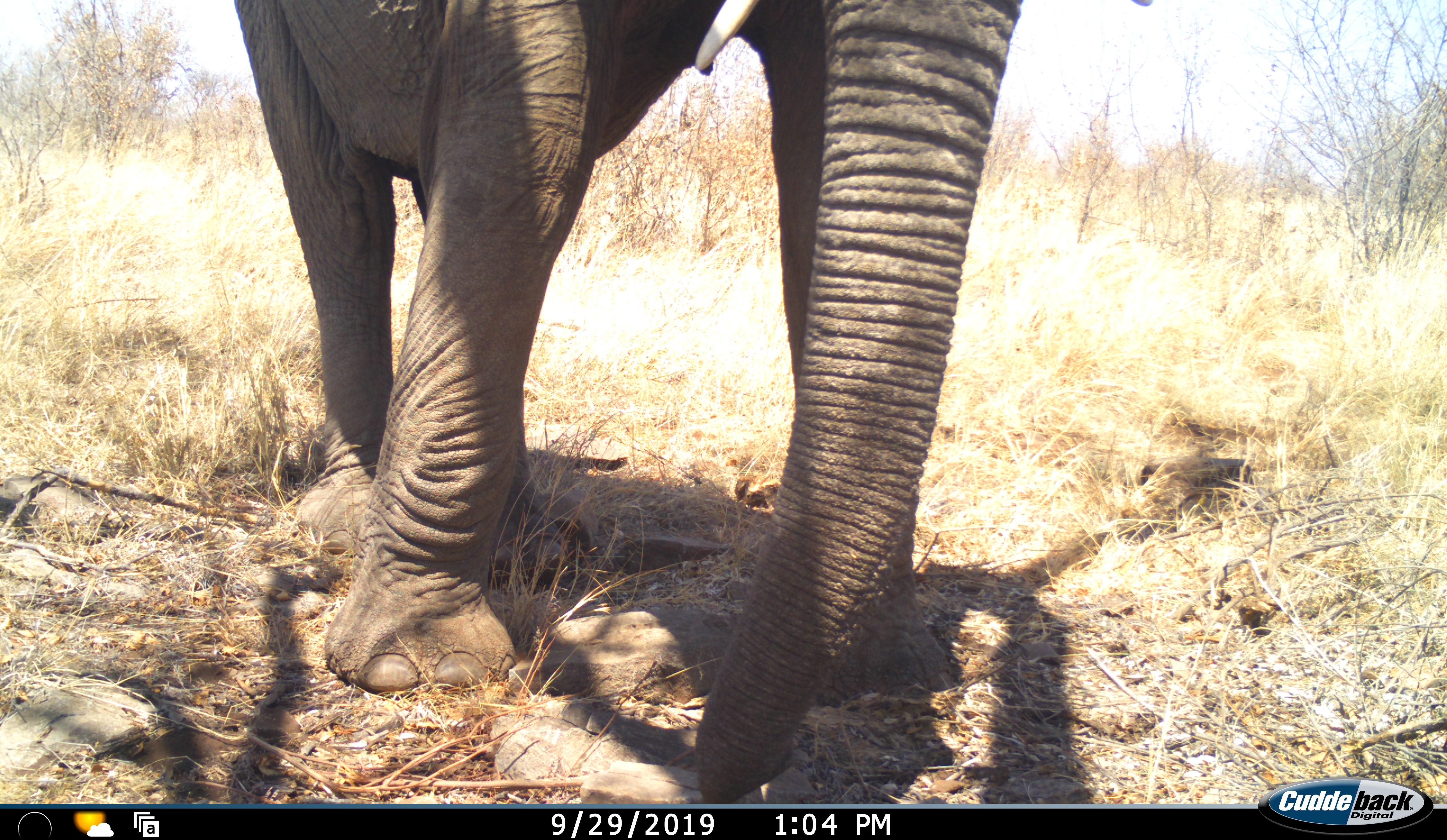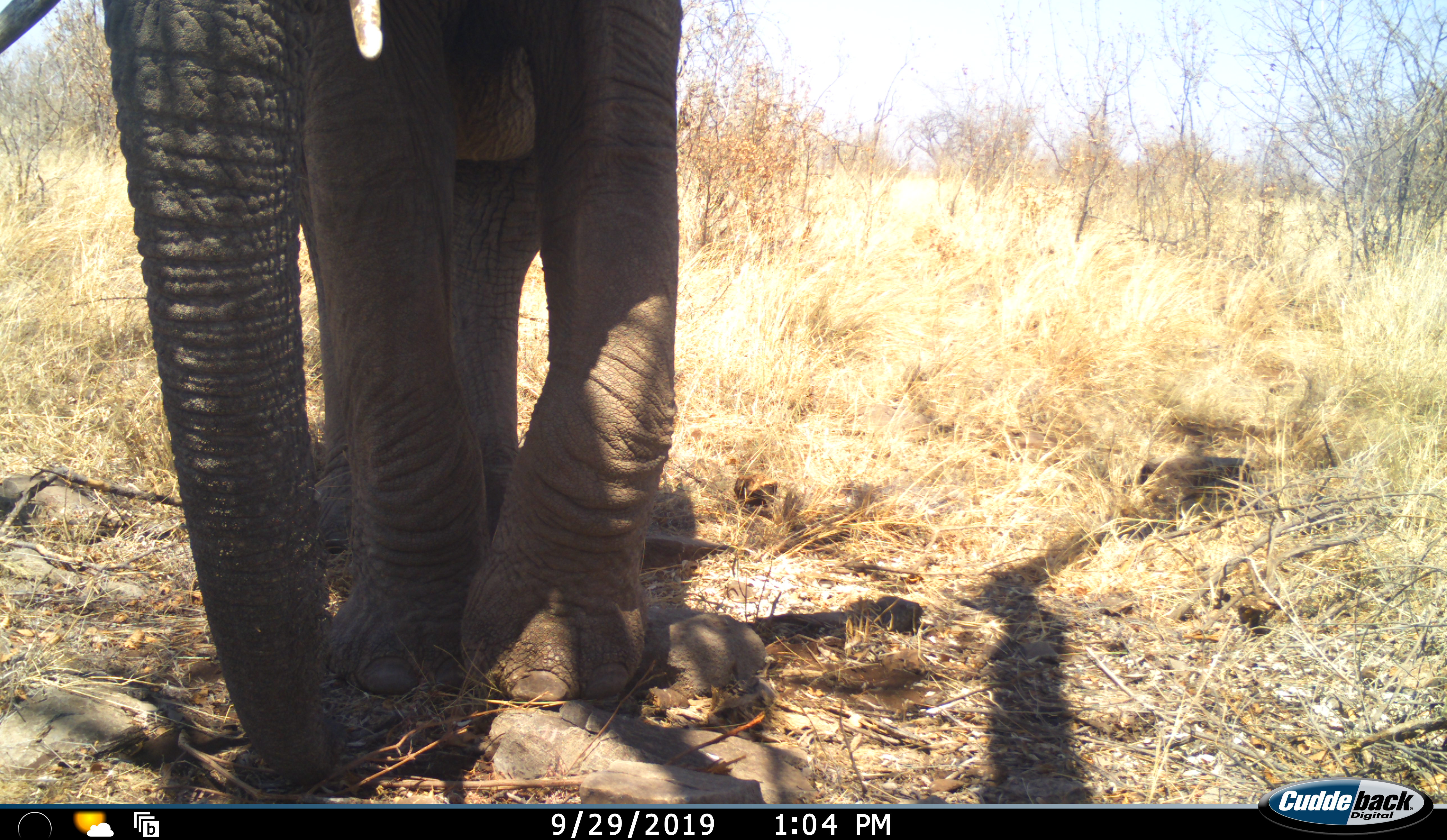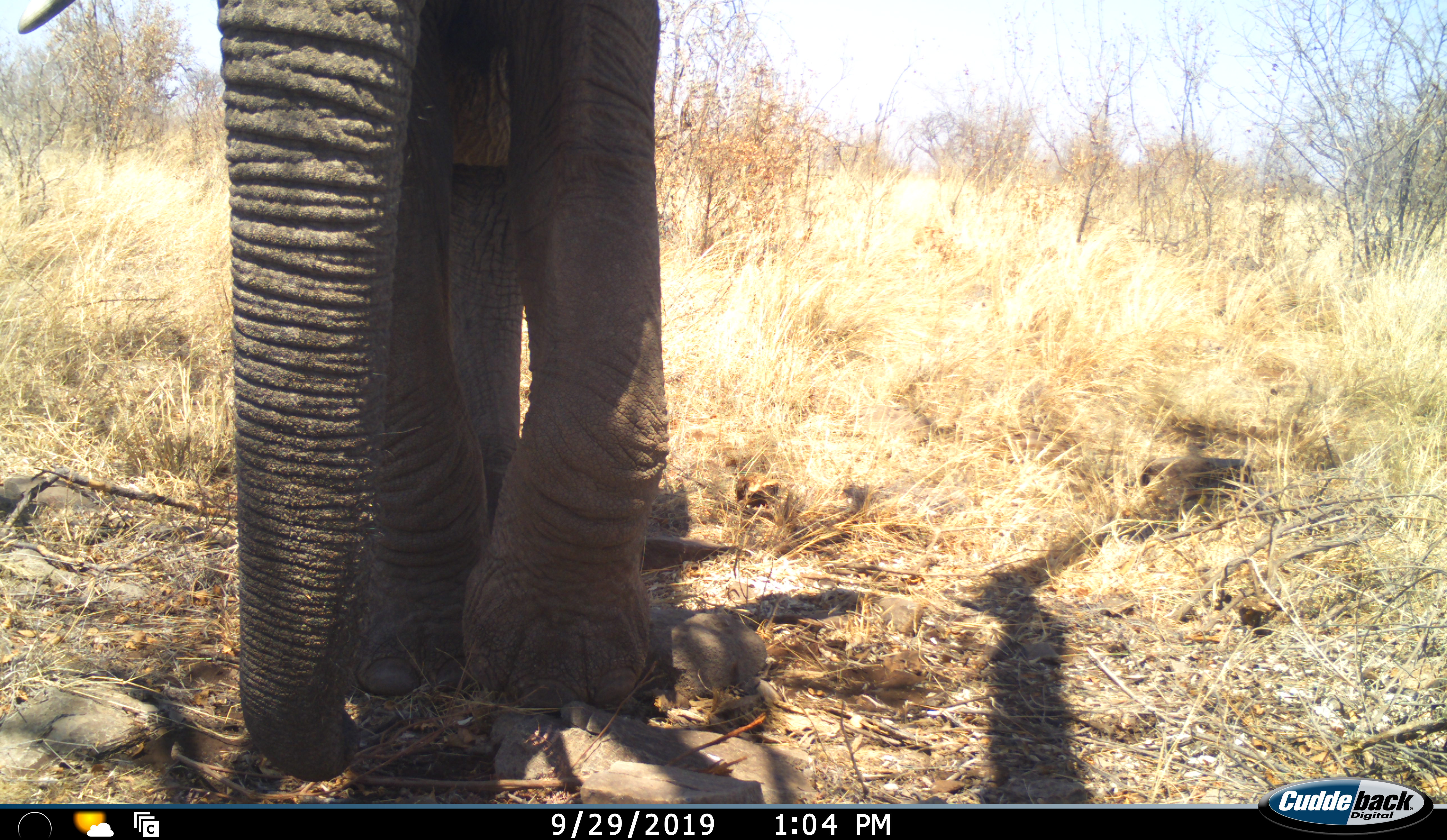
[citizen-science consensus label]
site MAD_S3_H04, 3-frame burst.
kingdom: Animalia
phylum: Chordata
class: Mammalia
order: Proboscidea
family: Elephantidae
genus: Loxodonta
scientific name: Loxodonta africana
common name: african bush elephant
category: elephant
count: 1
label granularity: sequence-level